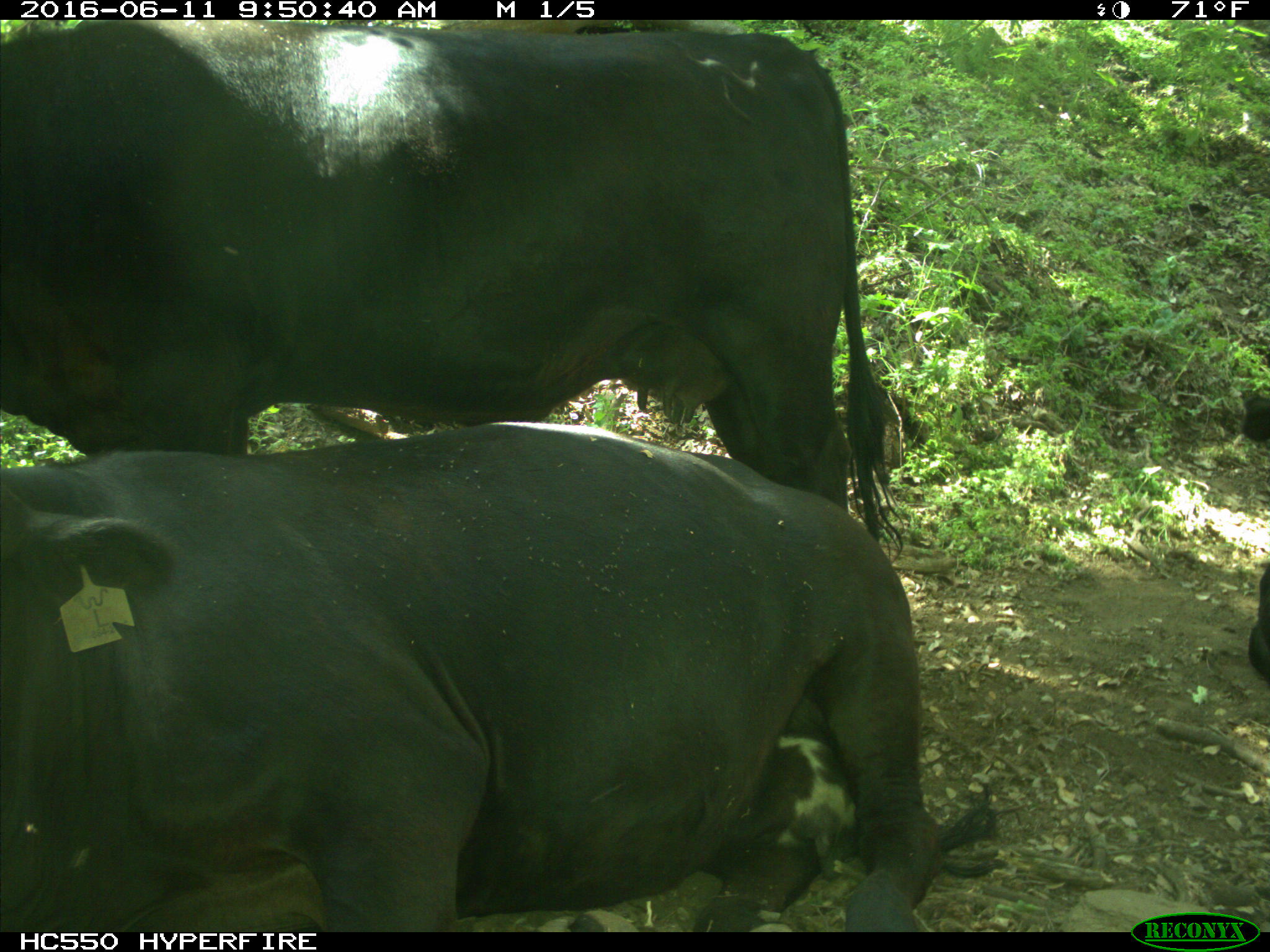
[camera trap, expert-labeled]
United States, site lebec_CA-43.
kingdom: Animalia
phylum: Chordata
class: Mammalia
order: Artiodactyla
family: Bovidae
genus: Bos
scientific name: Bos taurus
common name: domestic cow